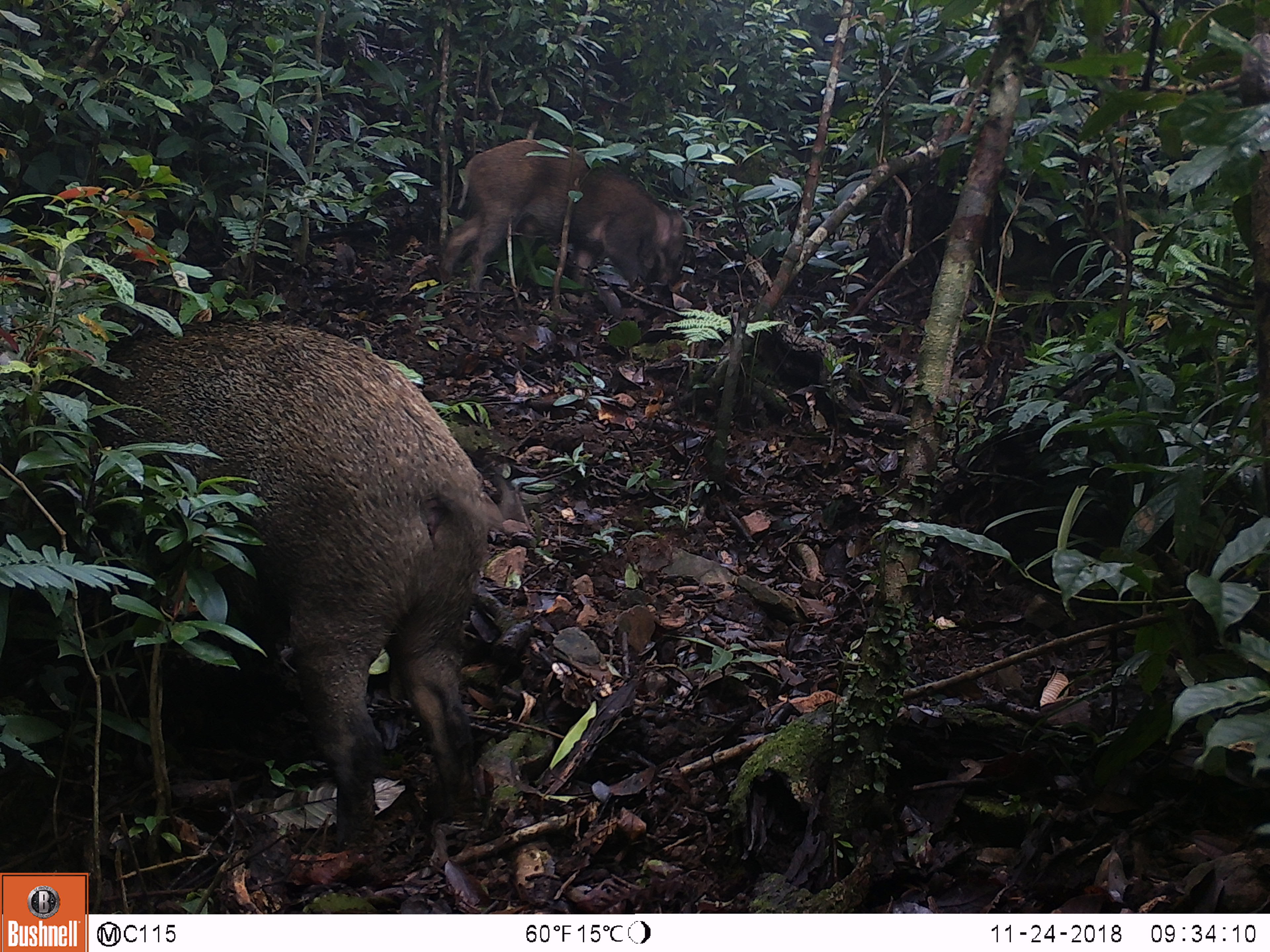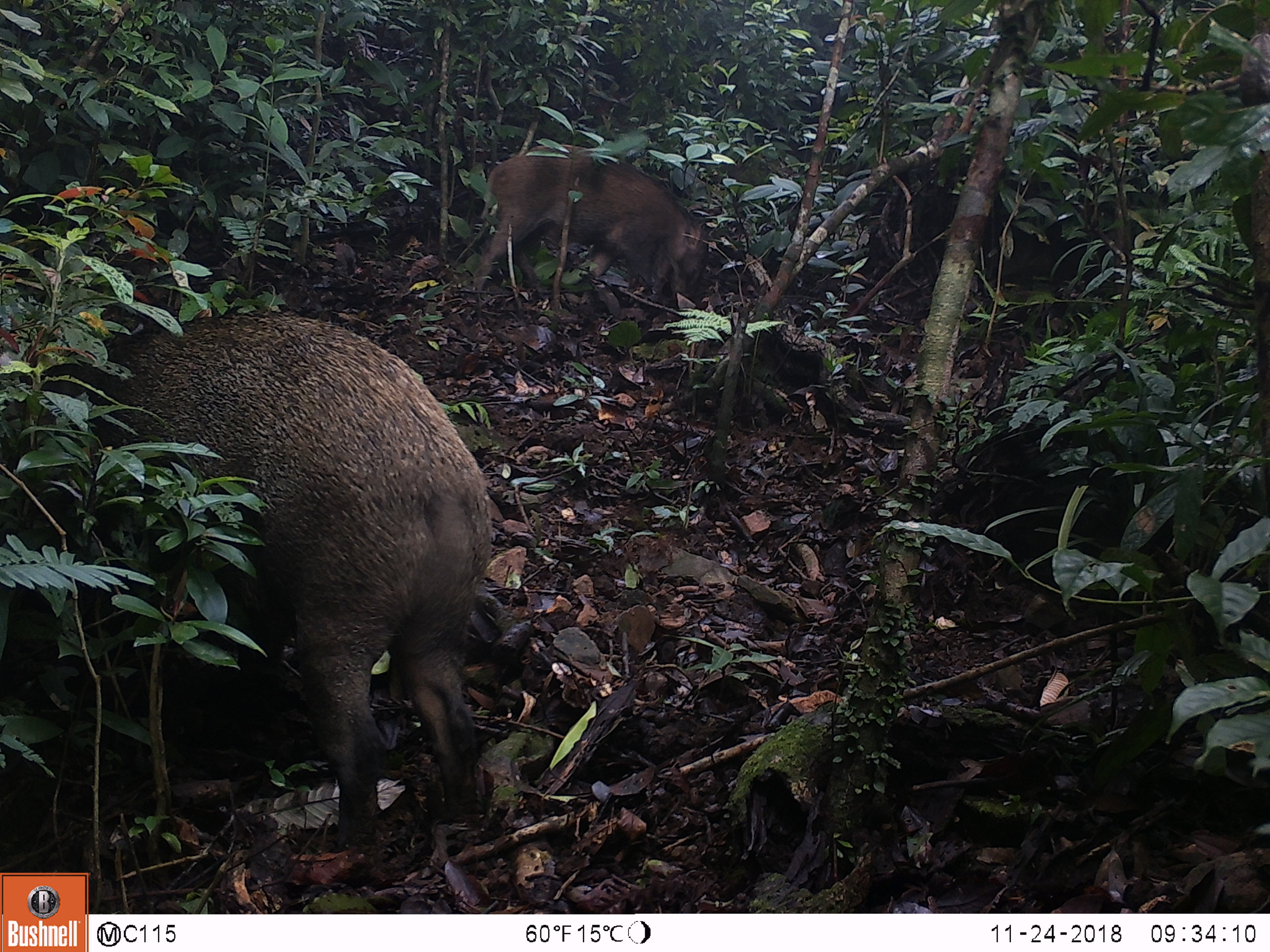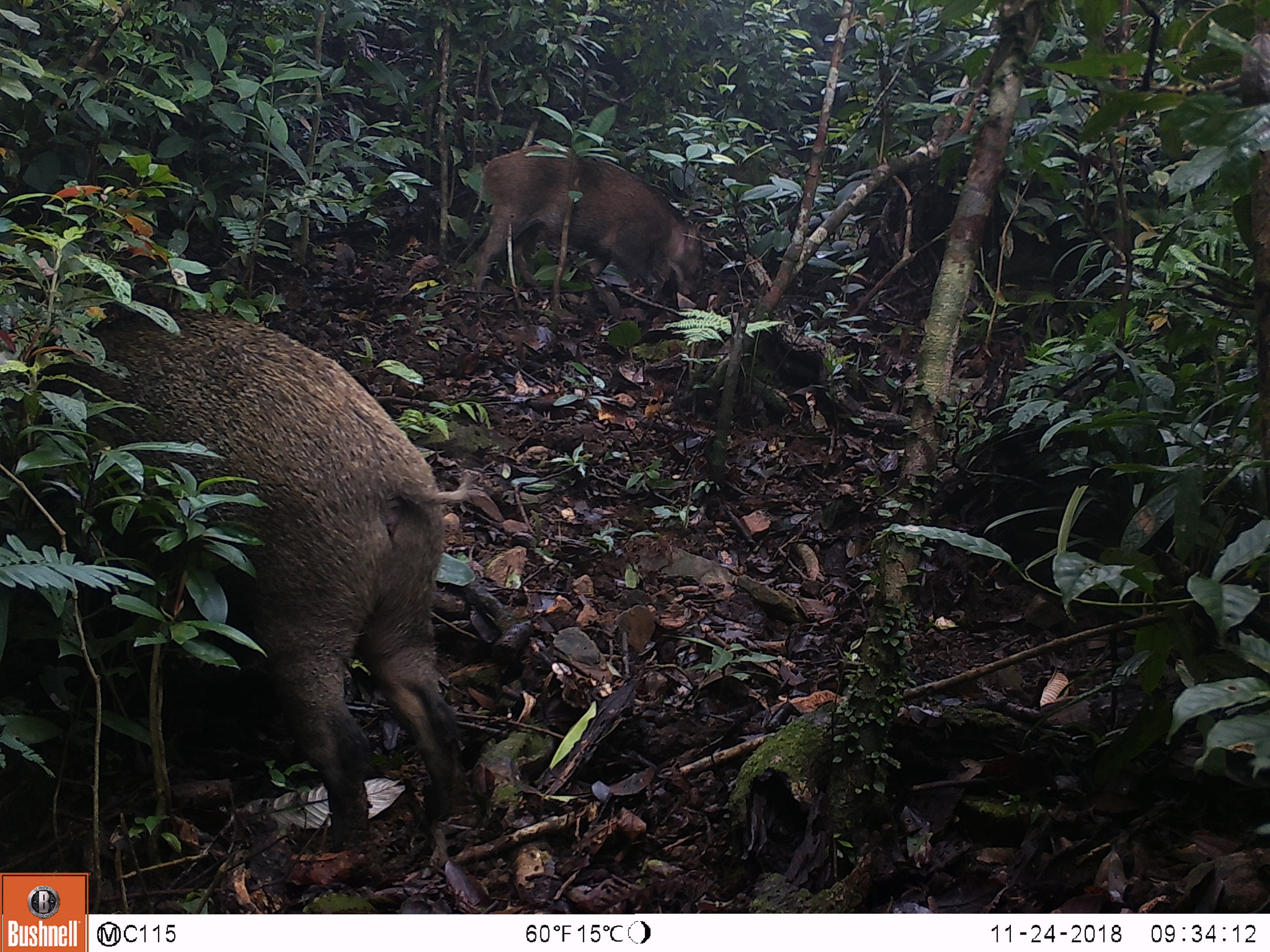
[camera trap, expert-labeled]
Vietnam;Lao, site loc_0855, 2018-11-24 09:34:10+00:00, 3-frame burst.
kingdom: Animalia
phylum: Chordata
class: Mammalia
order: Artiodactyla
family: Suidae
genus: Sus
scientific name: Sus scrofa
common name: eurasian wild pig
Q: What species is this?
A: Eurasian wild pig (Sus scrofa).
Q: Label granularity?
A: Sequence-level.